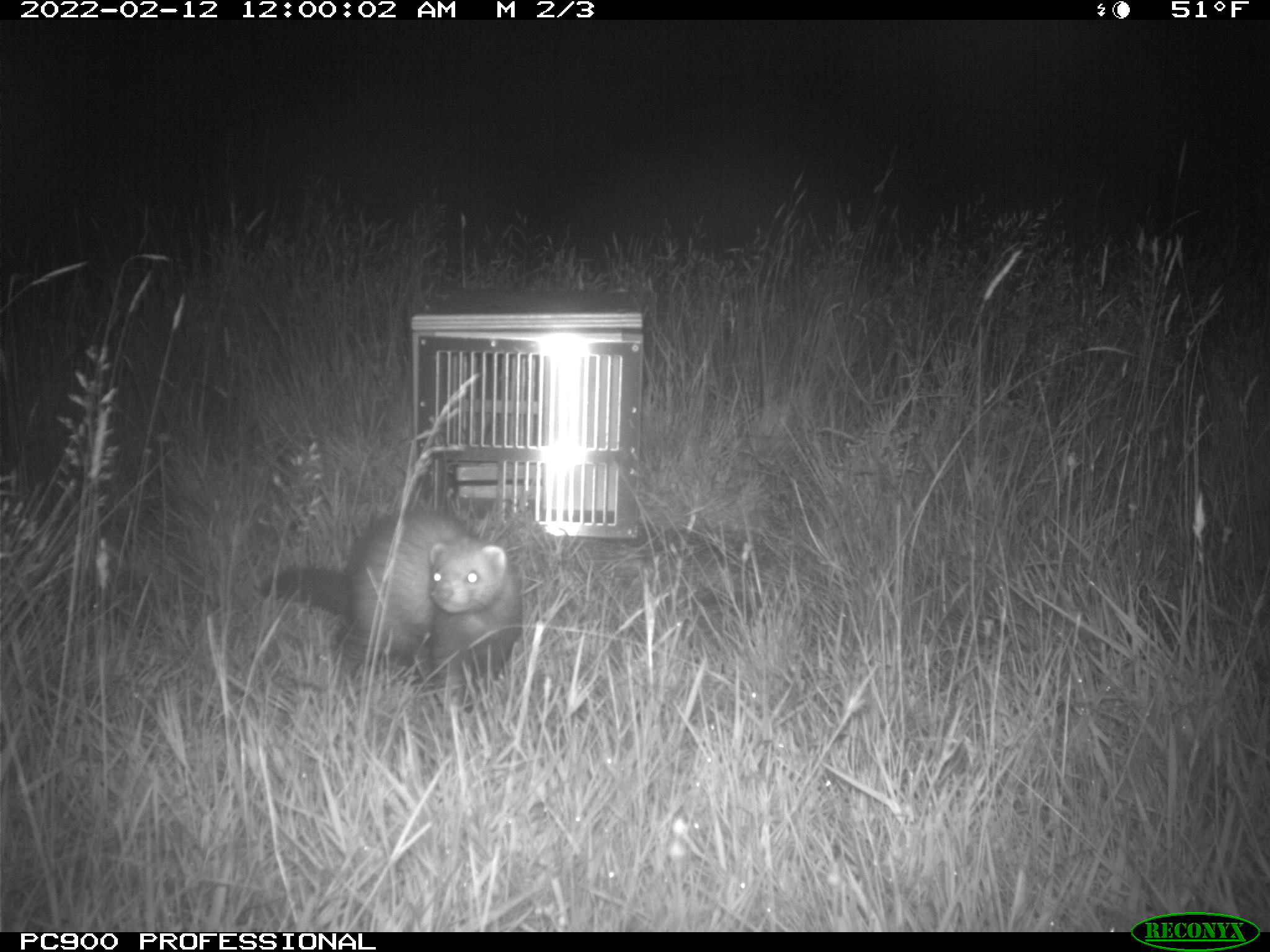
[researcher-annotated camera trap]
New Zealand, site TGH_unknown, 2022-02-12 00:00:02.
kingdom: Animalia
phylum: Chordata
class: Mammalia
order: Carnivora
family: Mustelidae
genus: Mustela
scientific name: Mustela furo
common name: ferret